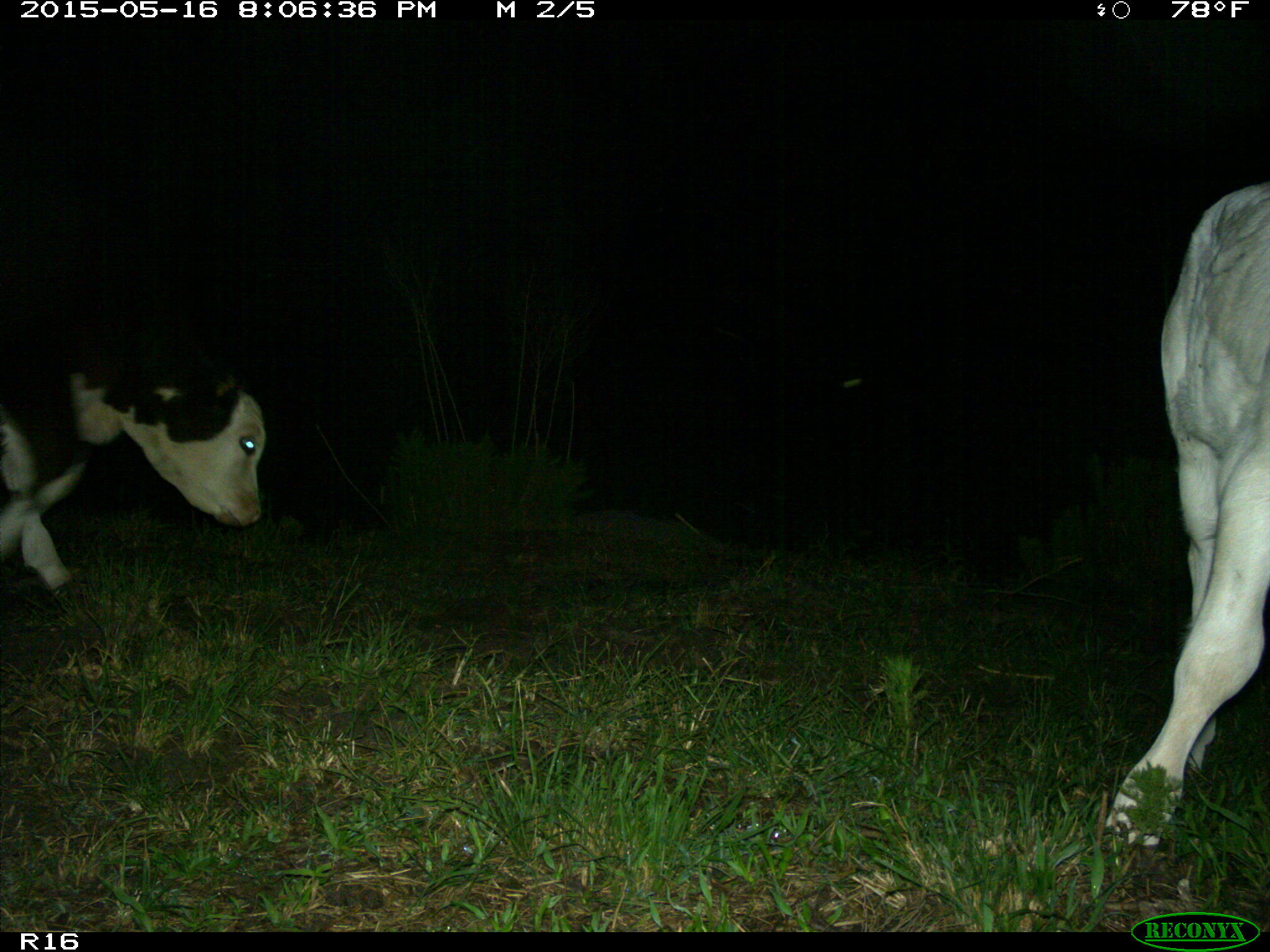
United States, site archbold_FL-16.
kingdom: Animalia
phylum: Chordata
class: Mammalia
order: Artiodactyla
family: Bovidae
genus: Bos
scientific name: Bos taurus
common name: domestic cow